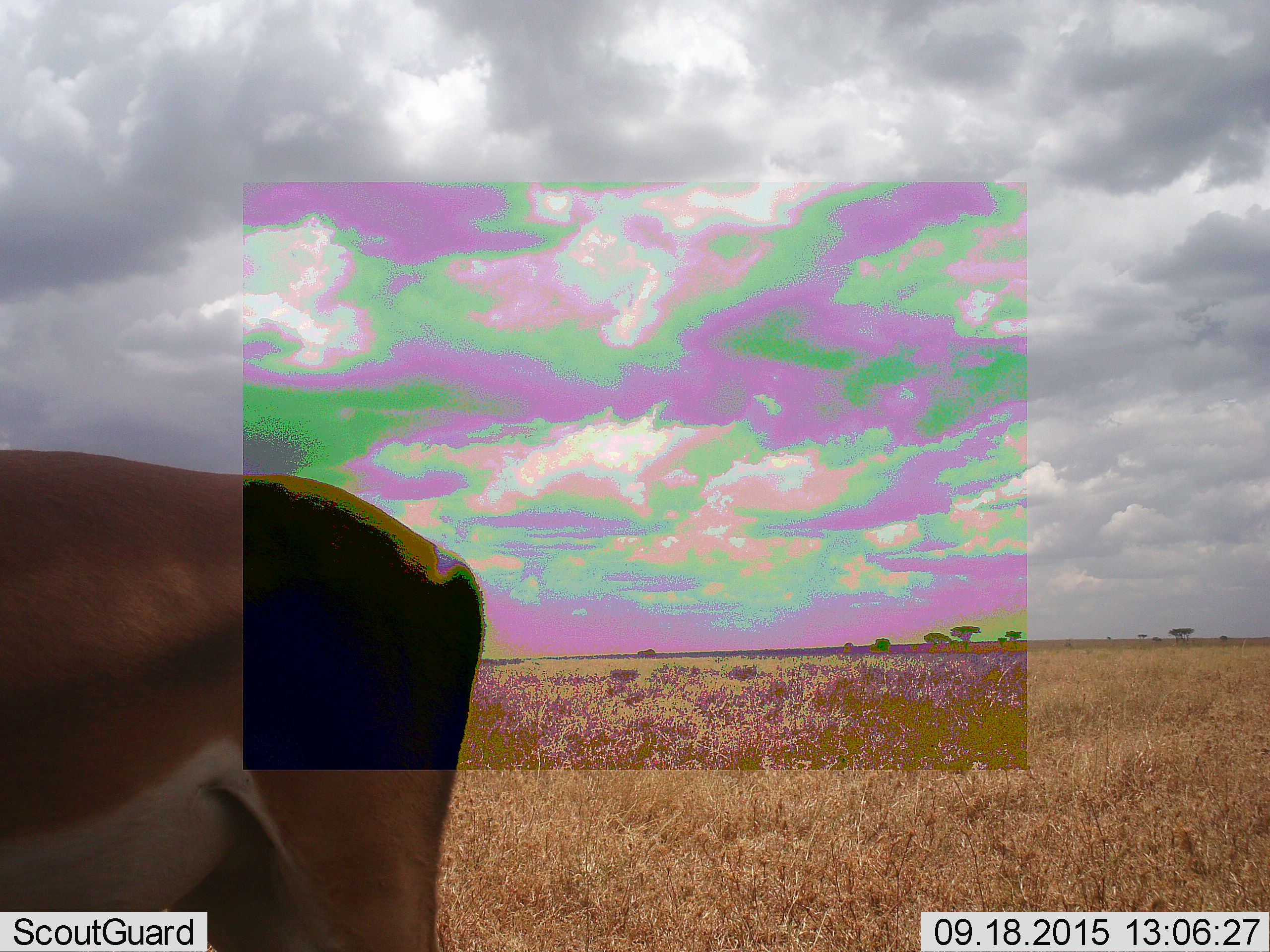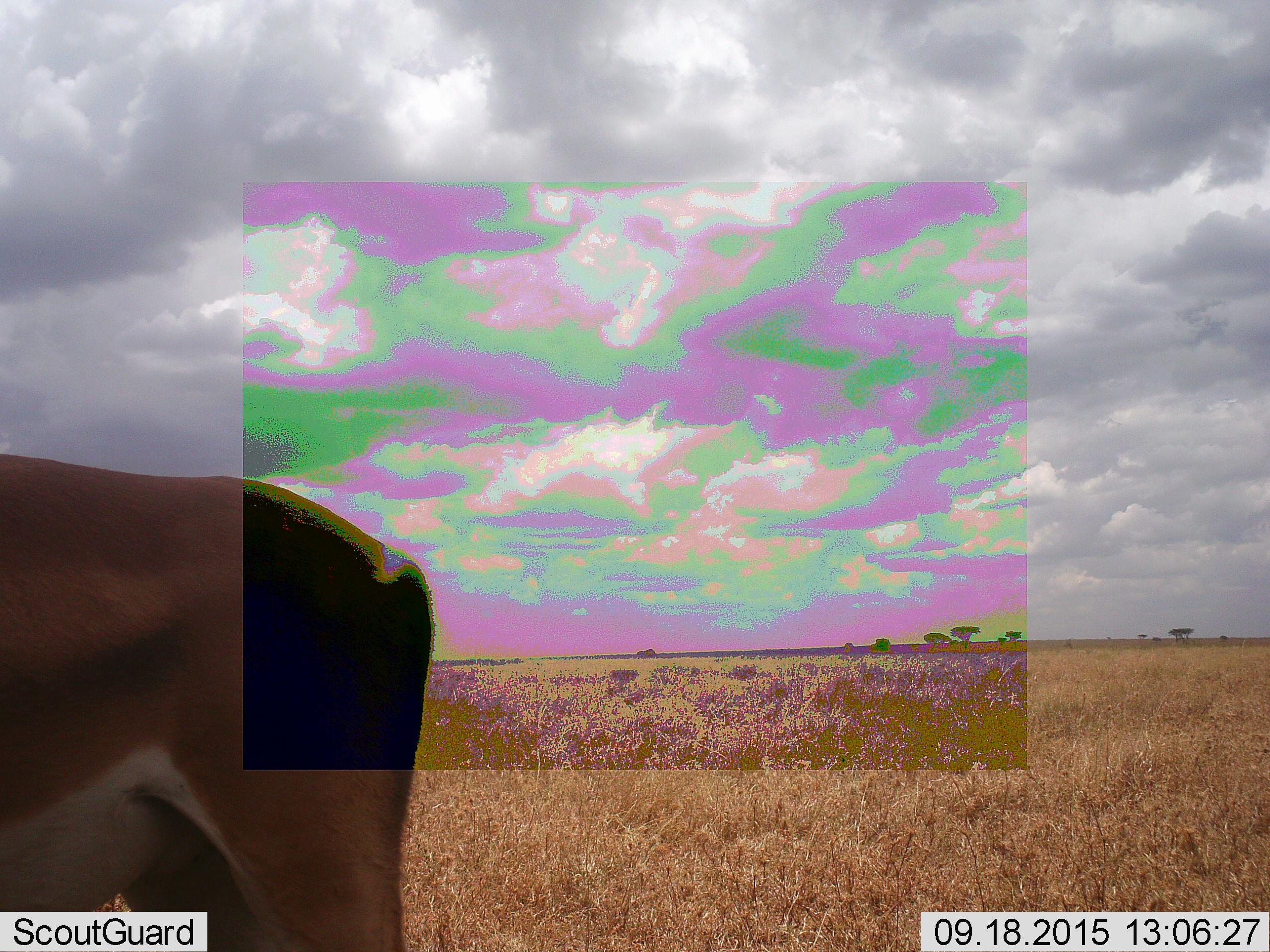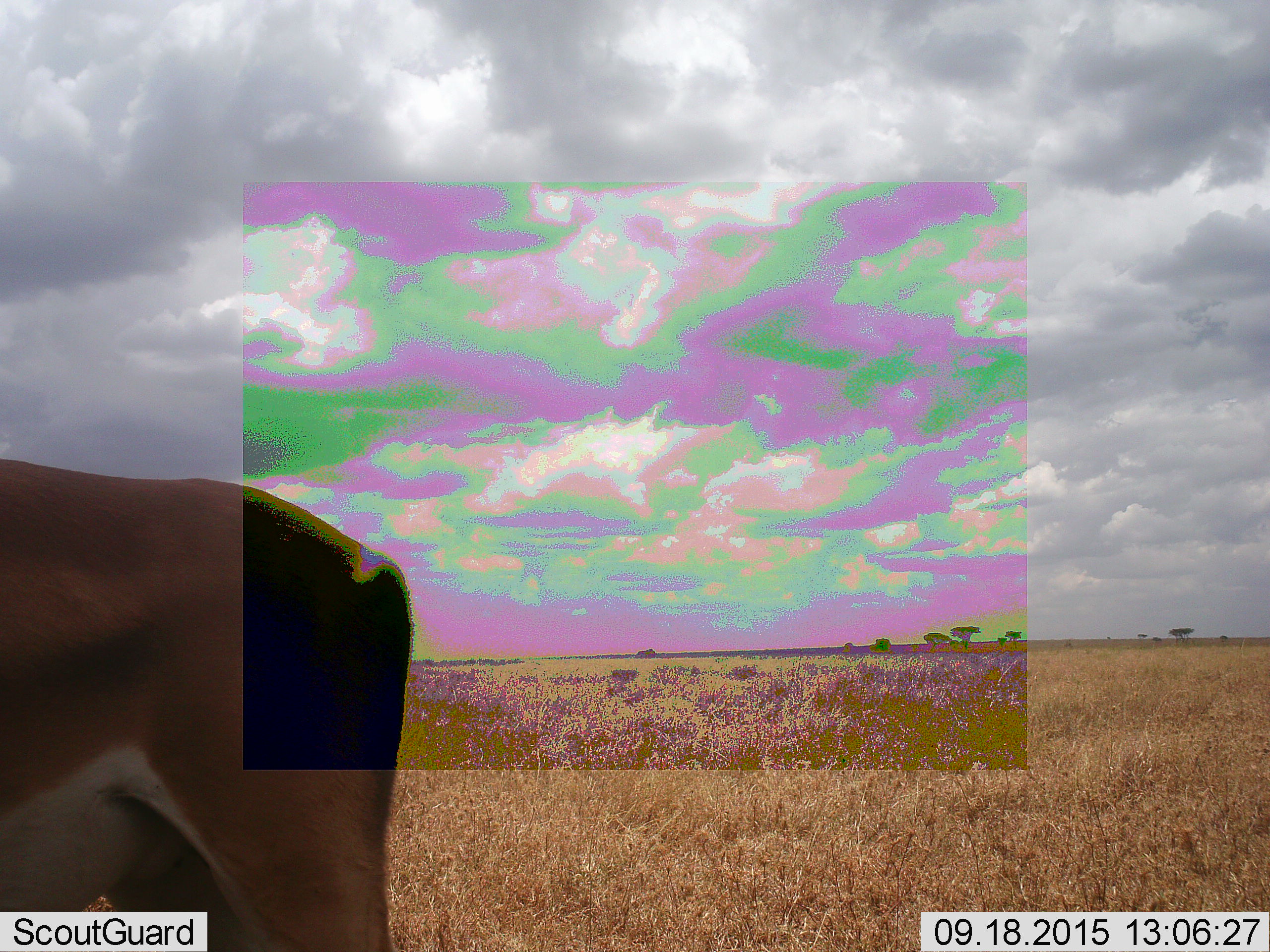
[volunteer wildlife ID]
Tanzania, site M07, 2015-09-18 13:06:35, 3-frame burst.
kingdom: Animalia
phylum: Chordata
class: Mammalia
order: Artiodactyla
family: Bovidae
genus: Nanger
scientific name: Nanger granti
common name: grant's gazelle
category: gazellegrants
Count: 1.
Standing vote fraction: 86%.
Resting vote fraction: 0%.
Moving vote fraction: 14%.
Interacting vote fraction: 0%.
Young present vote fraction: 0%.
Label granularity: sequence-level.